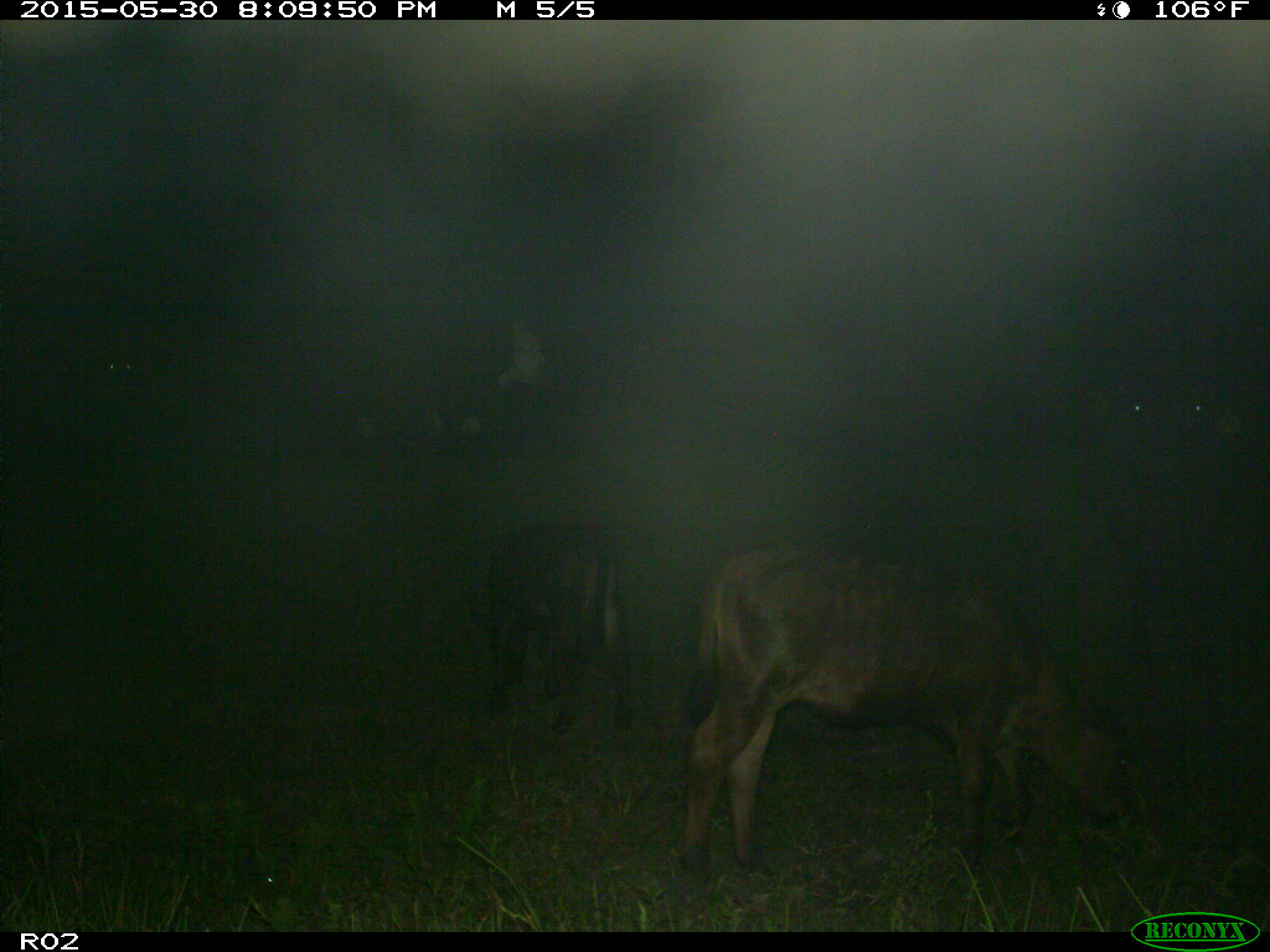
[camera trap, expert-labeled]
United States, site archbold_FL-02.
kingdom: Animalia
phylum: Chordata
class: Mammalia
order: Artiodactyla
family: Bovidae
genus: Bos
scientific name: Bos taurus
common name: domestic cow